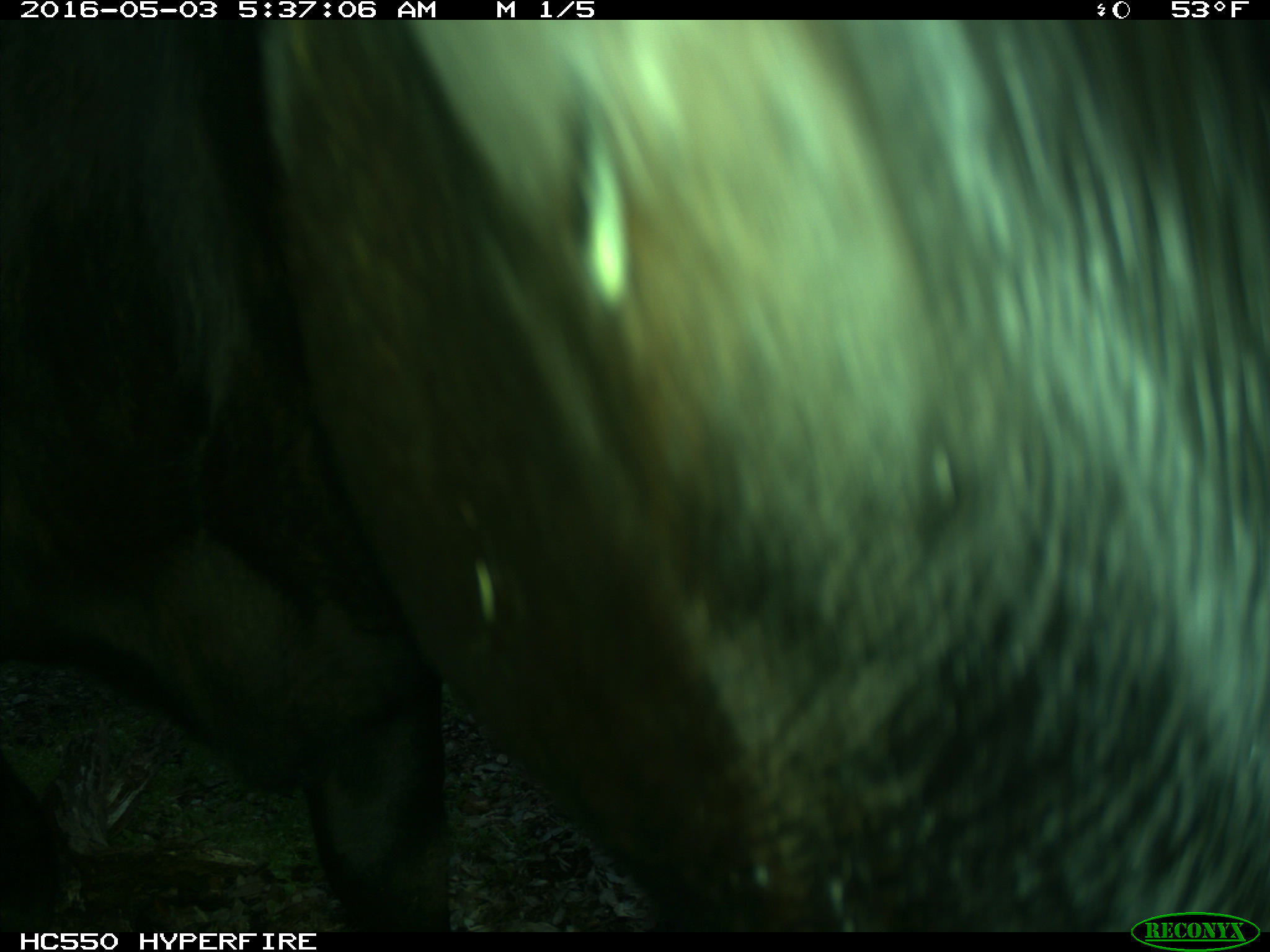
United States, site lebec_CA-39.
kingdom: Animalia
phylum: Chordata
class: Mammalia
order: Artiodactyla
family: Bovidae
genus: Bos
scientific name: Bos taurus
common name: domestic cow